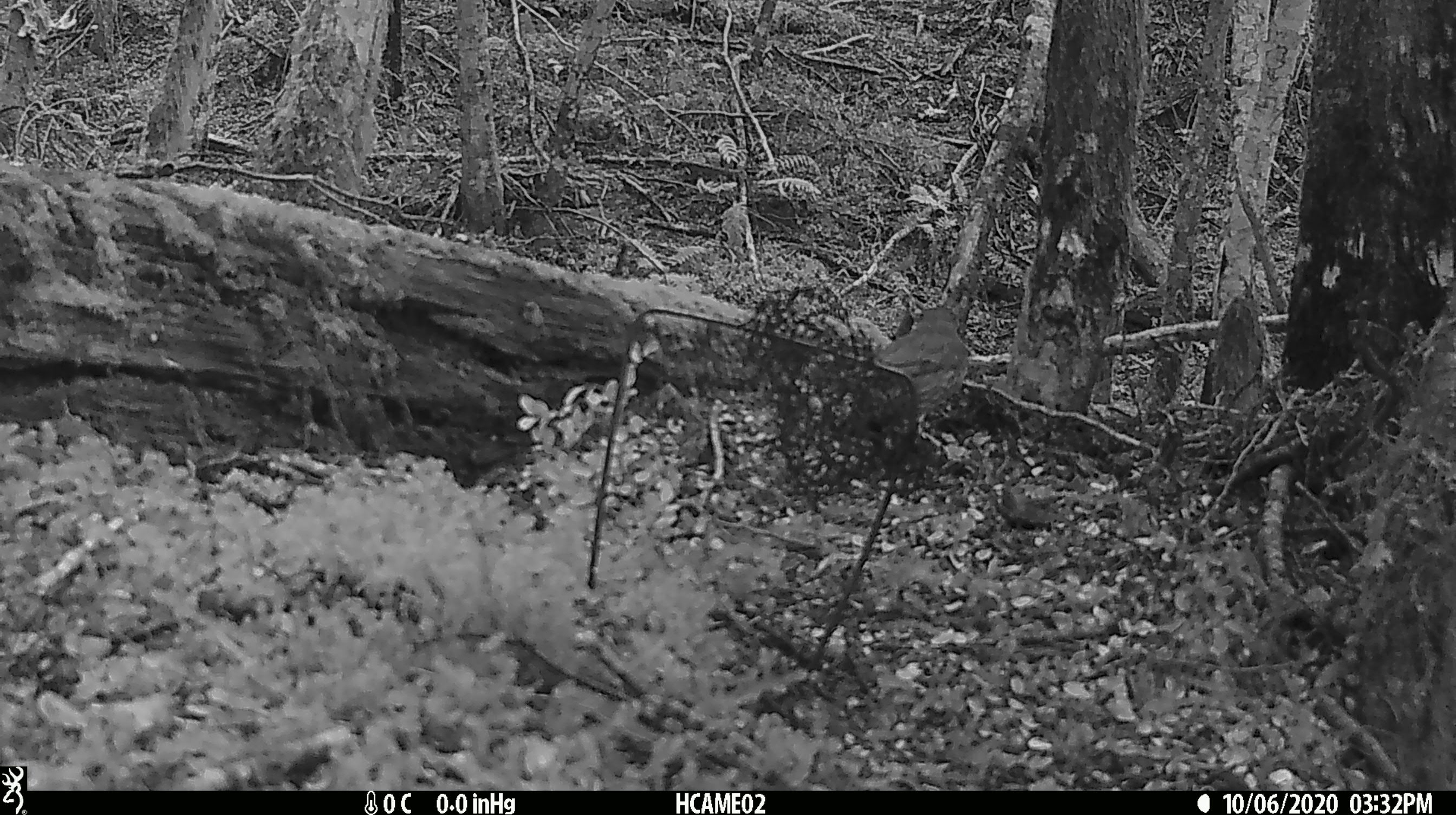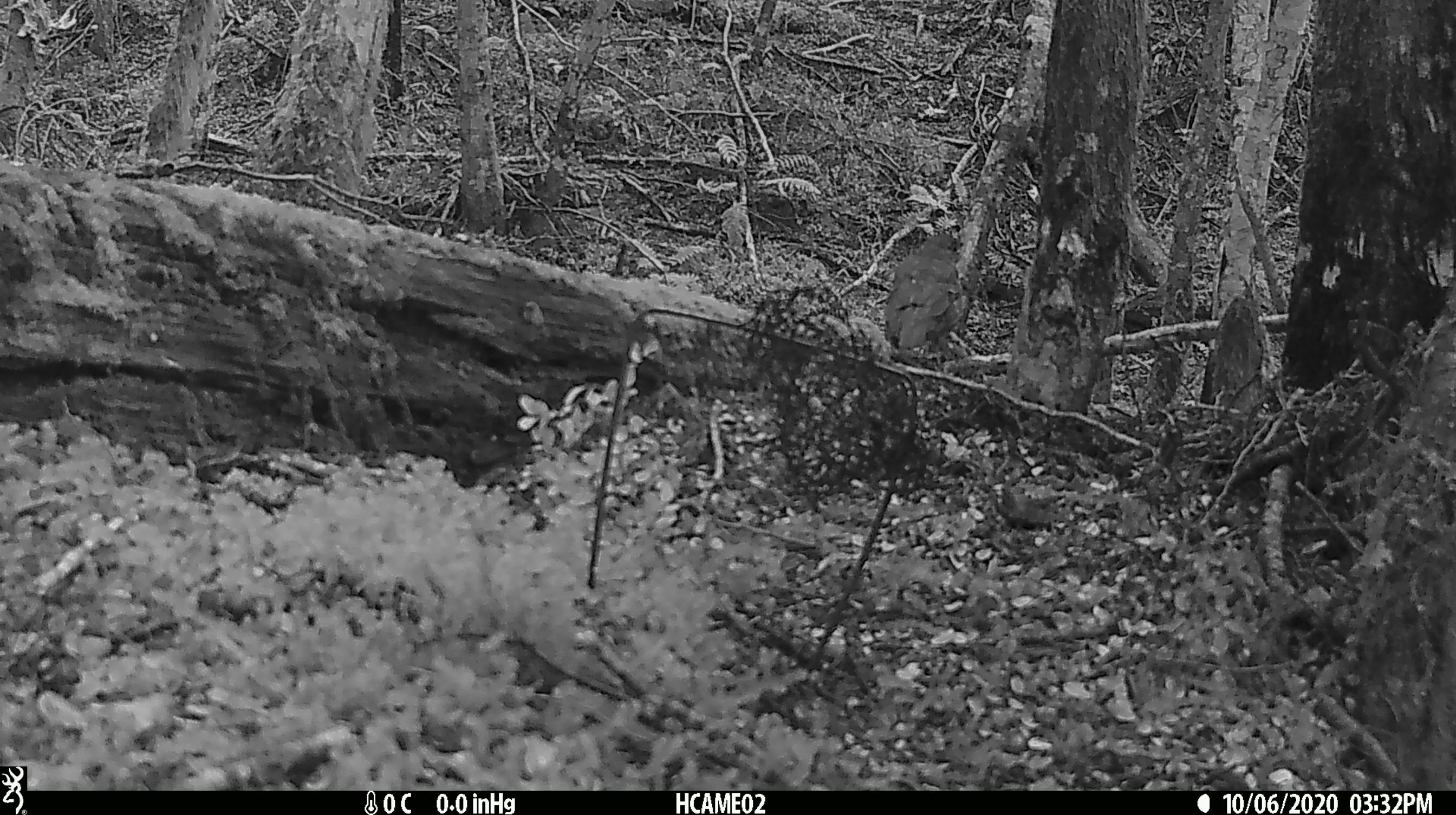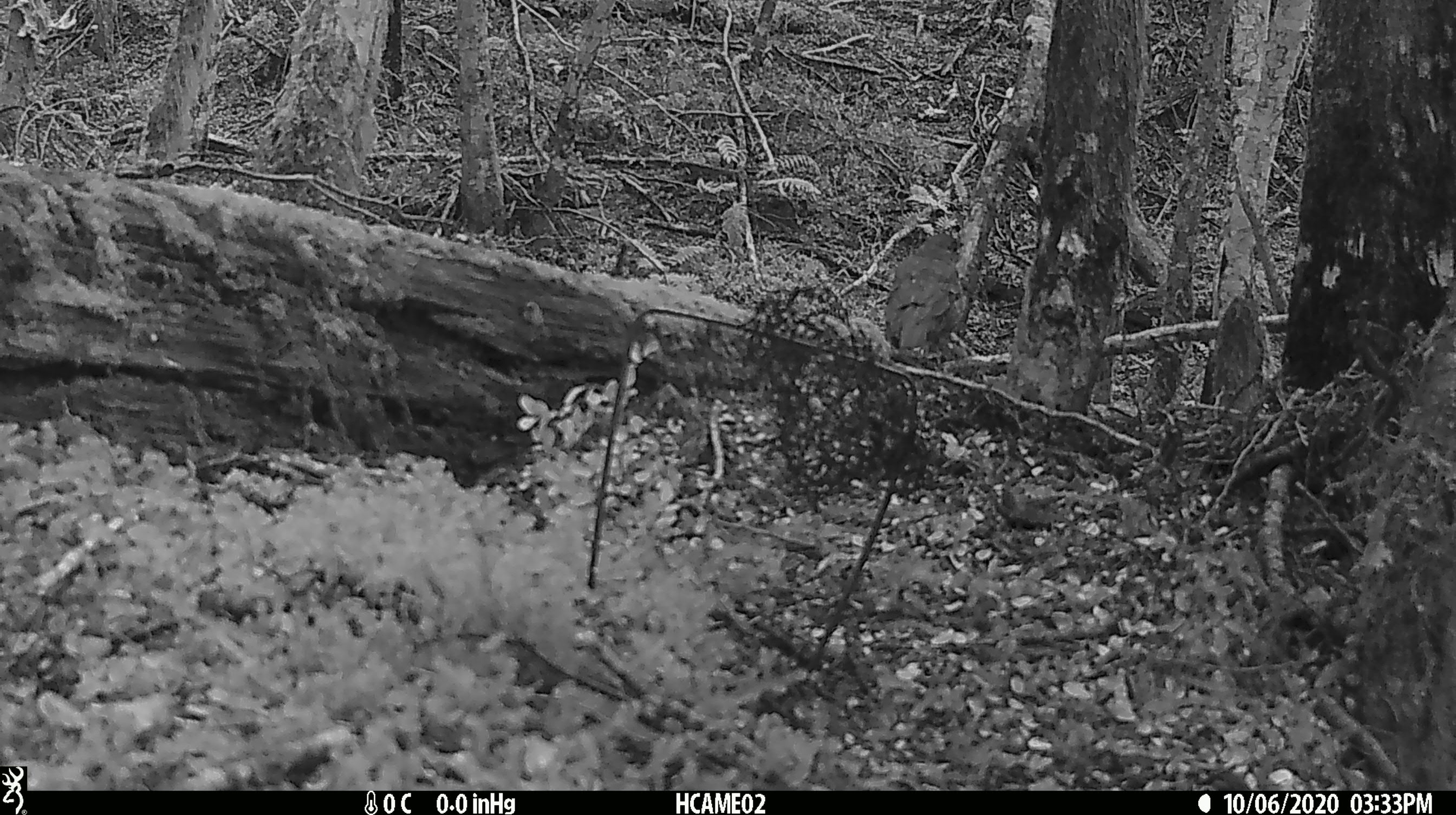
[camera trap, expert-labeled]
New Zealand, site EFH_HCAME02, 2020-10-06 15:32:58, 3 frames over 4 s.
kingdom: Animalia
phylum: Chordata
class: Aves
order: Passeriformes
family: Turdidae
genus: Turdus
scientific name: Turdus philomelos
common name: song thrush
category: thrush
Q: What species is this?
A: Thrush (song thrush) (Turdus philomelos).